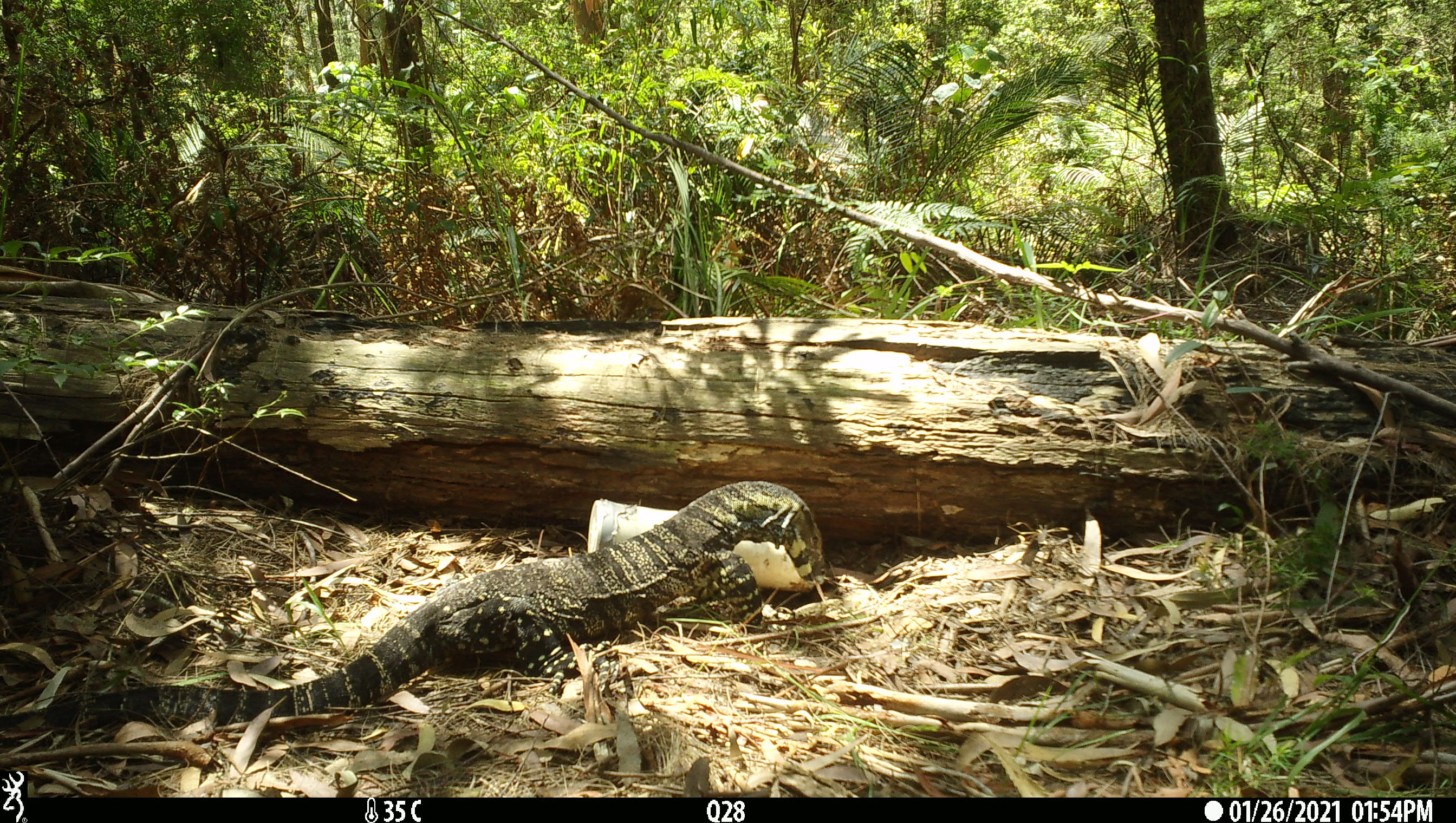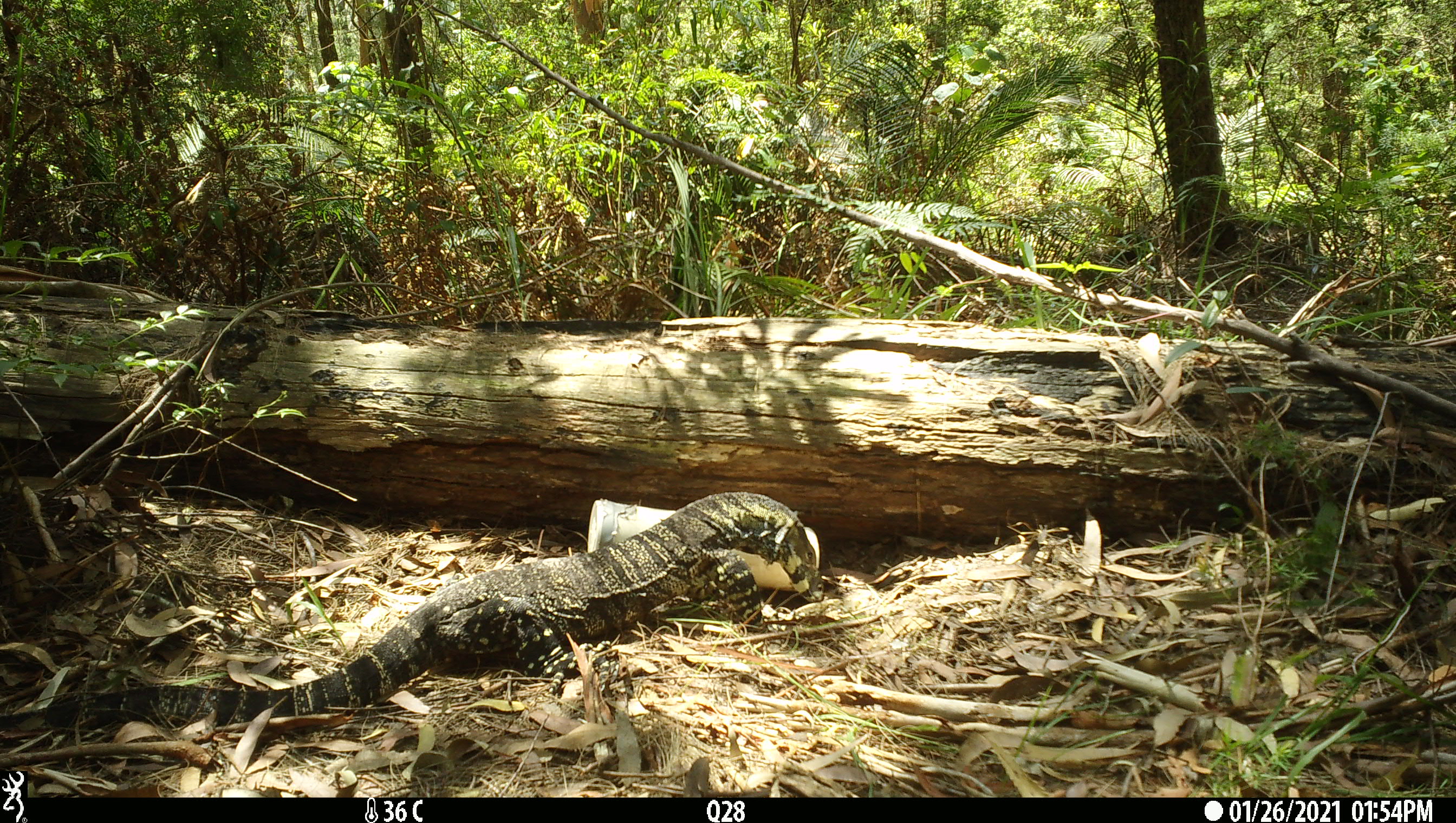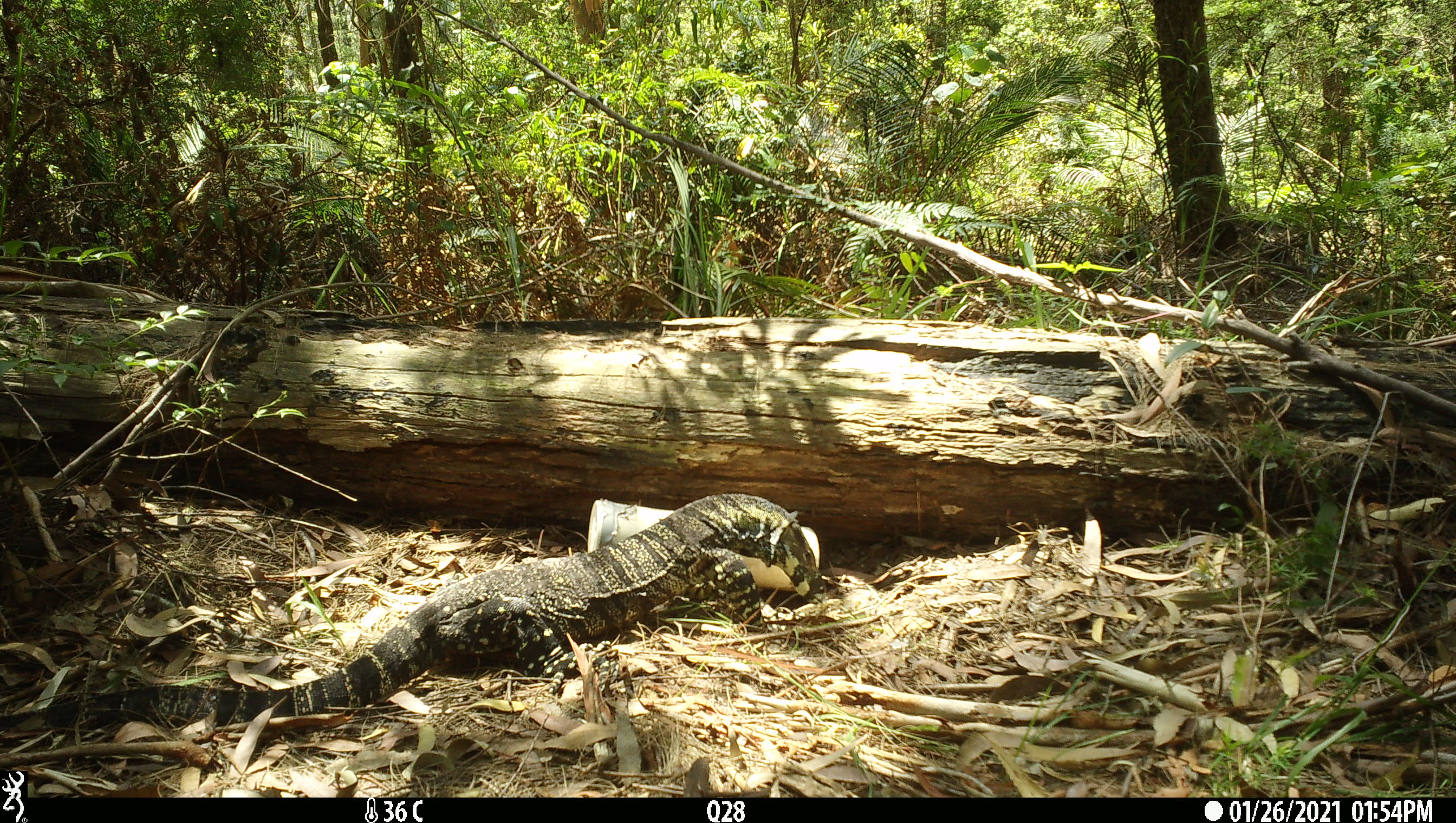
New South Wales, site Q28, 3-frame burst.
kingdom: Animalia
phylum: Chordata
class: Reptilia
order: Squamata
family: Varanidae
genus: Varanus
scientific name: Varanus varius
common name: lace monitor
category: goanna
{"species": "goanna (lace monitor) (Varanus varius)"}